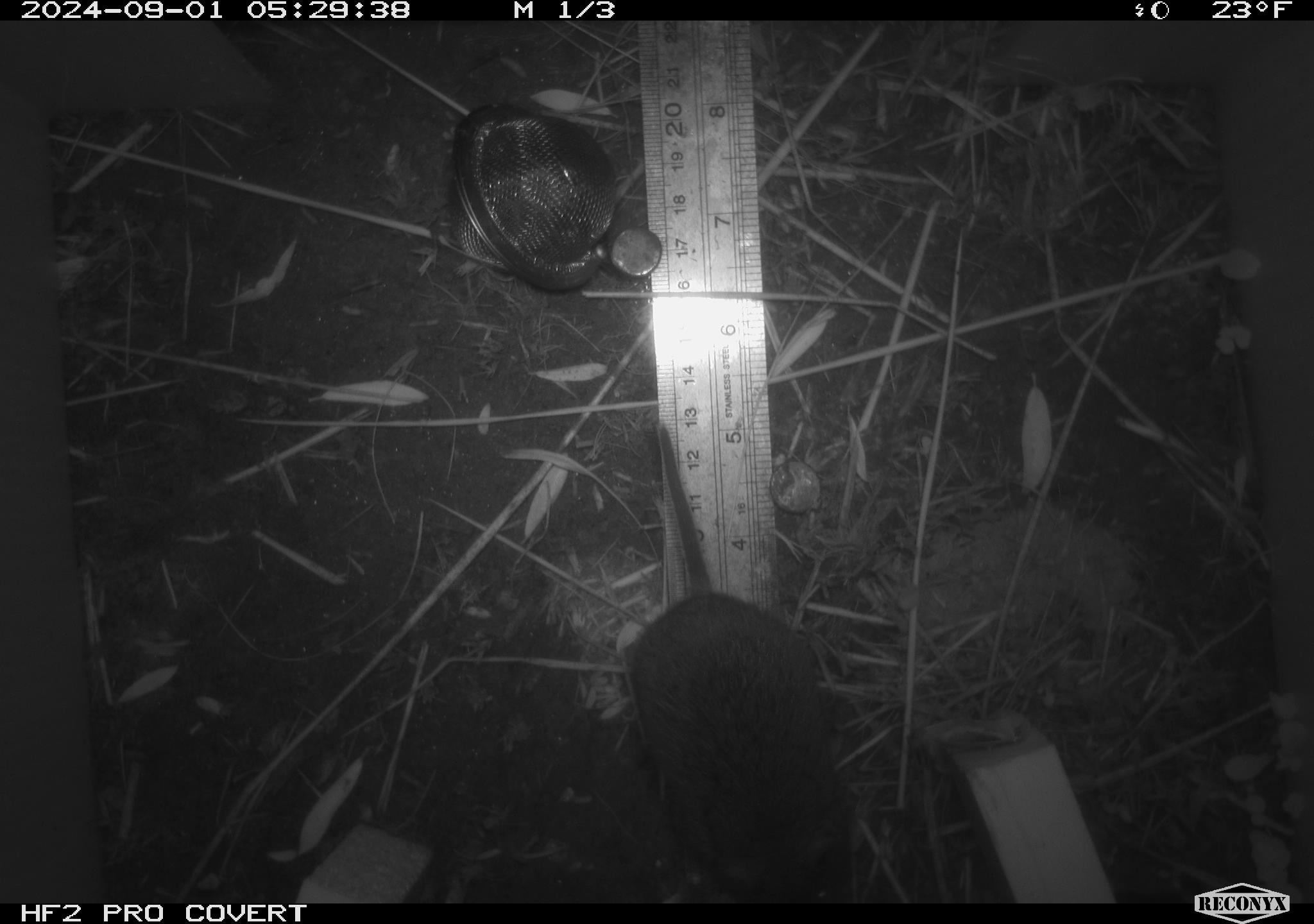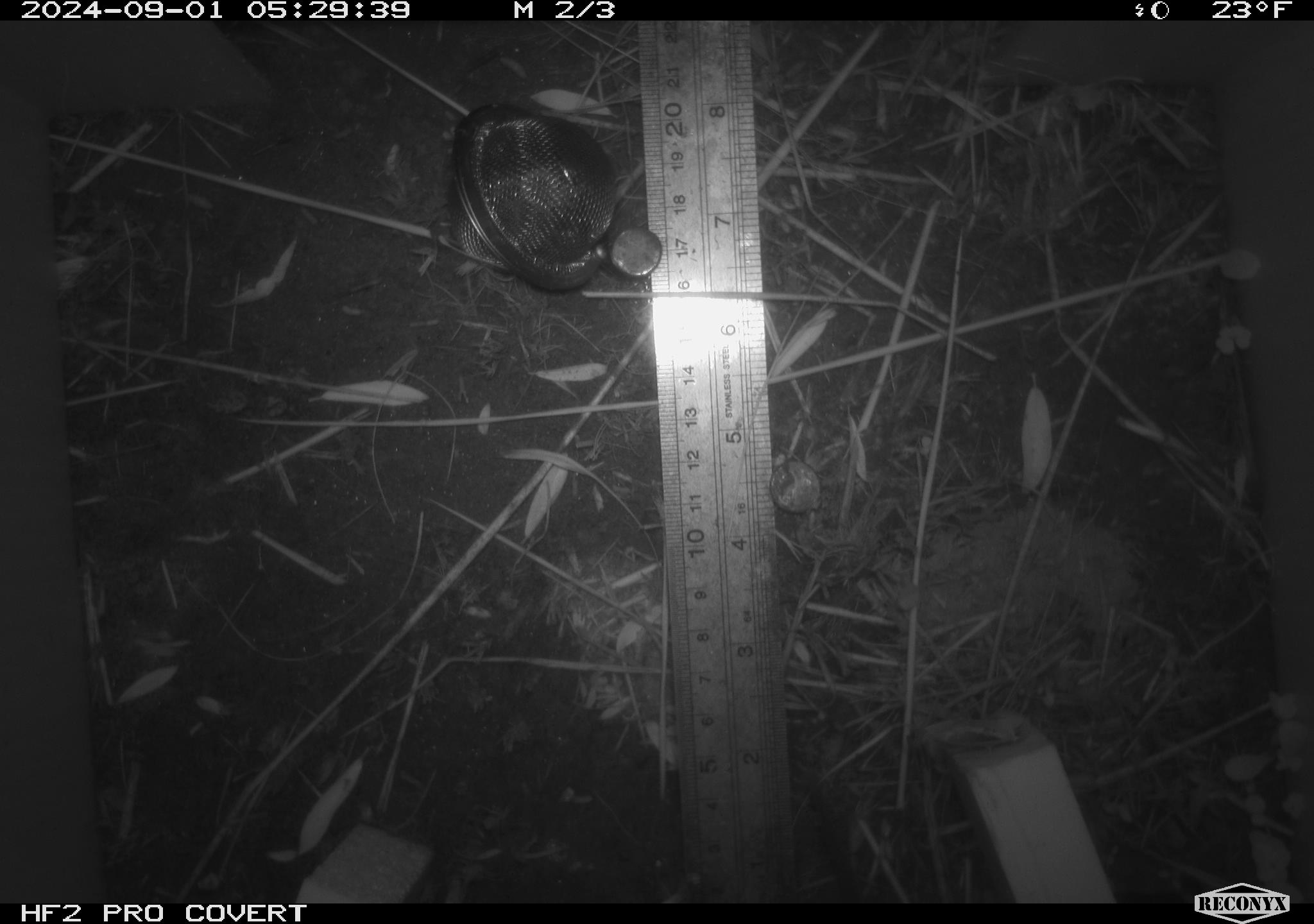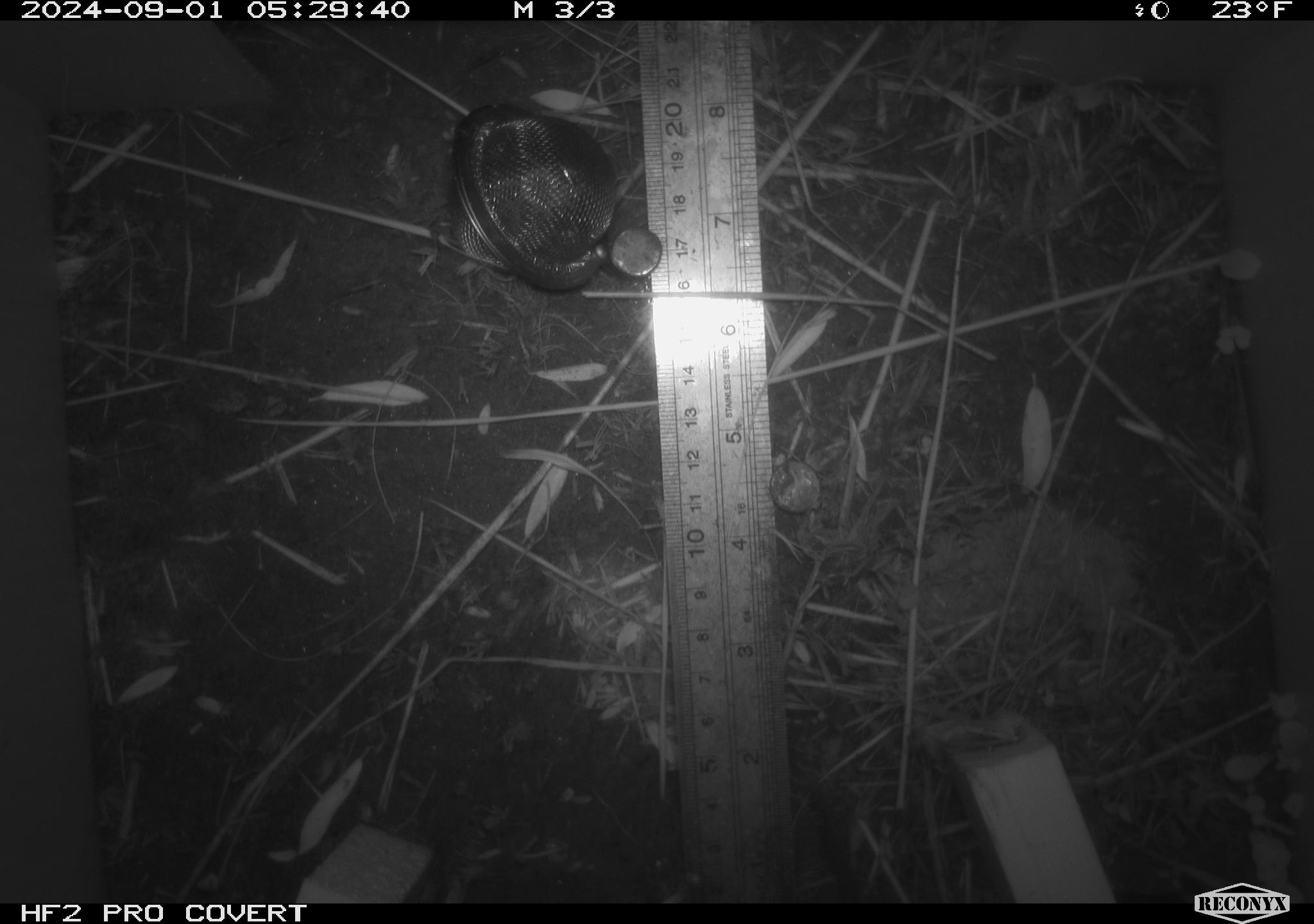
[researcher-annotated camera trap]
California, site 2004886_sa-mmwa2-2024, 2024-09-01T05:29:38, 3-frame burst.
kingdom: Animalia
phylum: Chordata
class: Mammalia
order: Rodentia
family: Cricetidae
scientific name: Arvicolinae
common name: voles, lemmings, and muskrats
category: arvicolinae subfamily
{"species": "arvicolinae subfamily (voles, lemmings, and muskrats) (Arvicolinae)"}